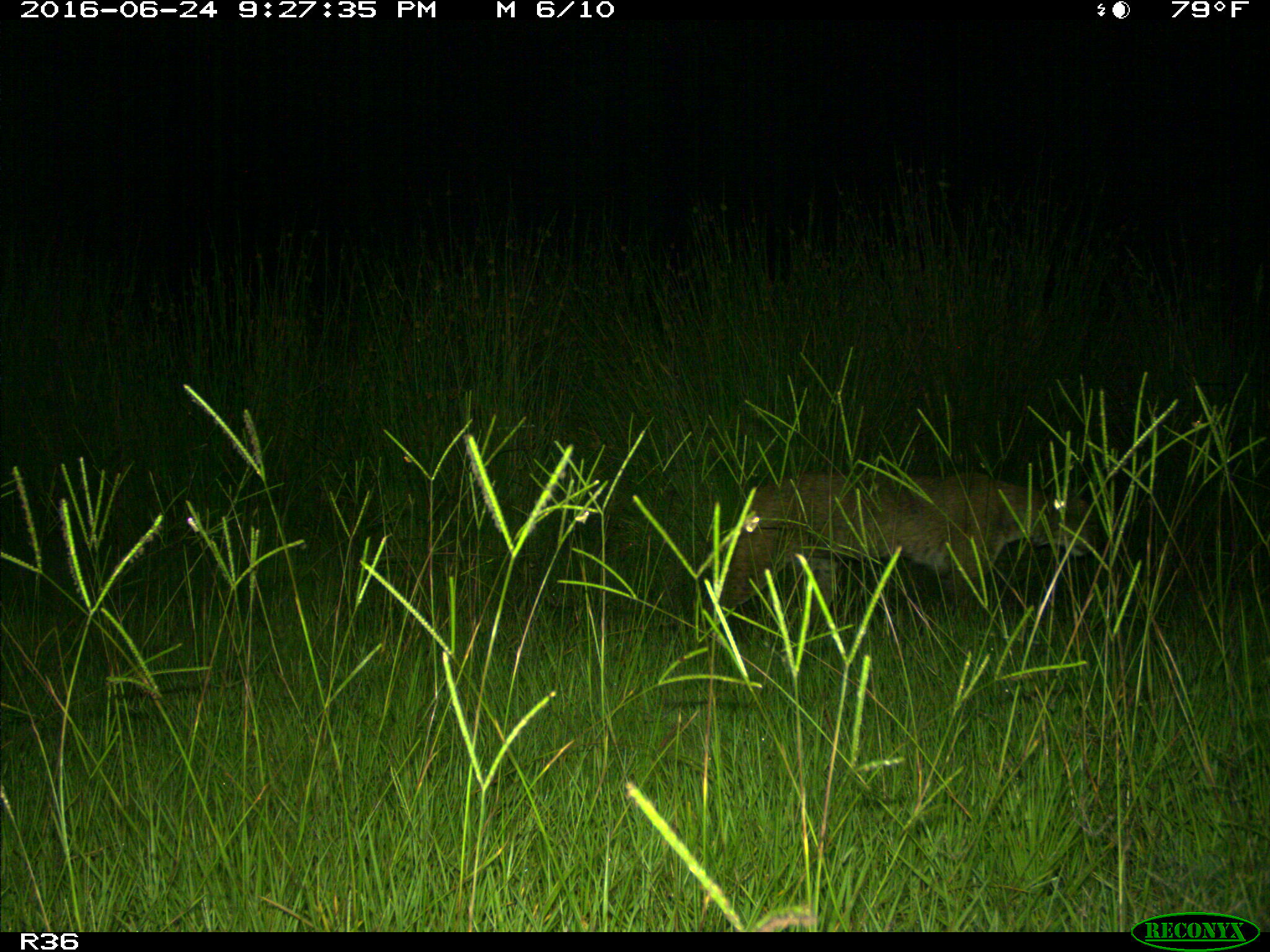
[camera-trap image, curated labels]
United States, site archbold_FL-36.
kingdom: Animalia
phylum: Chordata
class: Mammalia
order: Carnivora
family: Felidae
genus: Lynx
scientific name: Lynx rufus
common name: bobcat